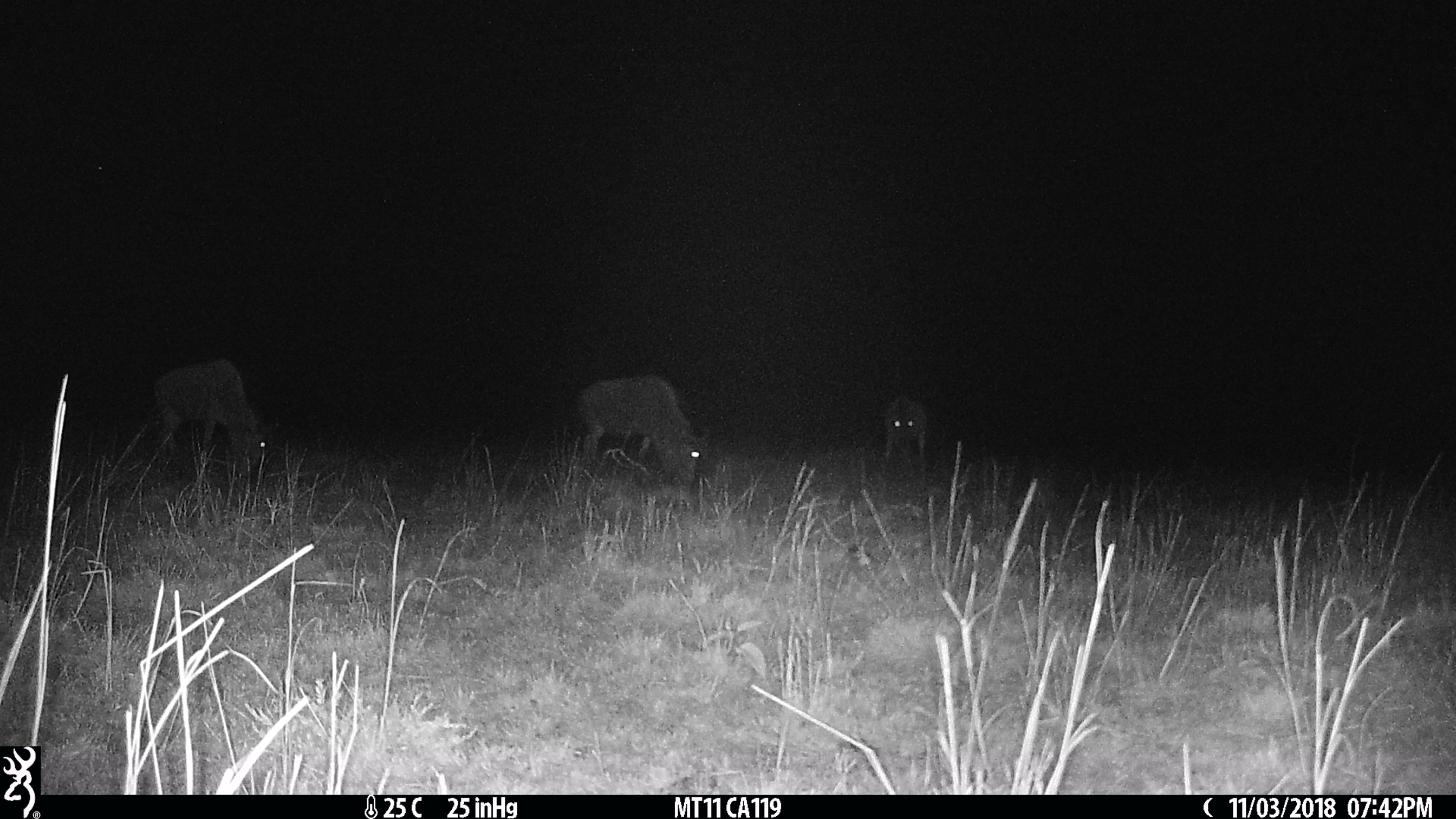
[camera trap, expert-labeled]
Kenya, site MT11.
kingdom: Animalia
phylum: Chordata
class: Mammalia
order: Artiodactyla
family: Bovidae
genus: Connochaetes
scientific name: Connochaetes taurinus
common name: blue wildebeest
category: wildebeest